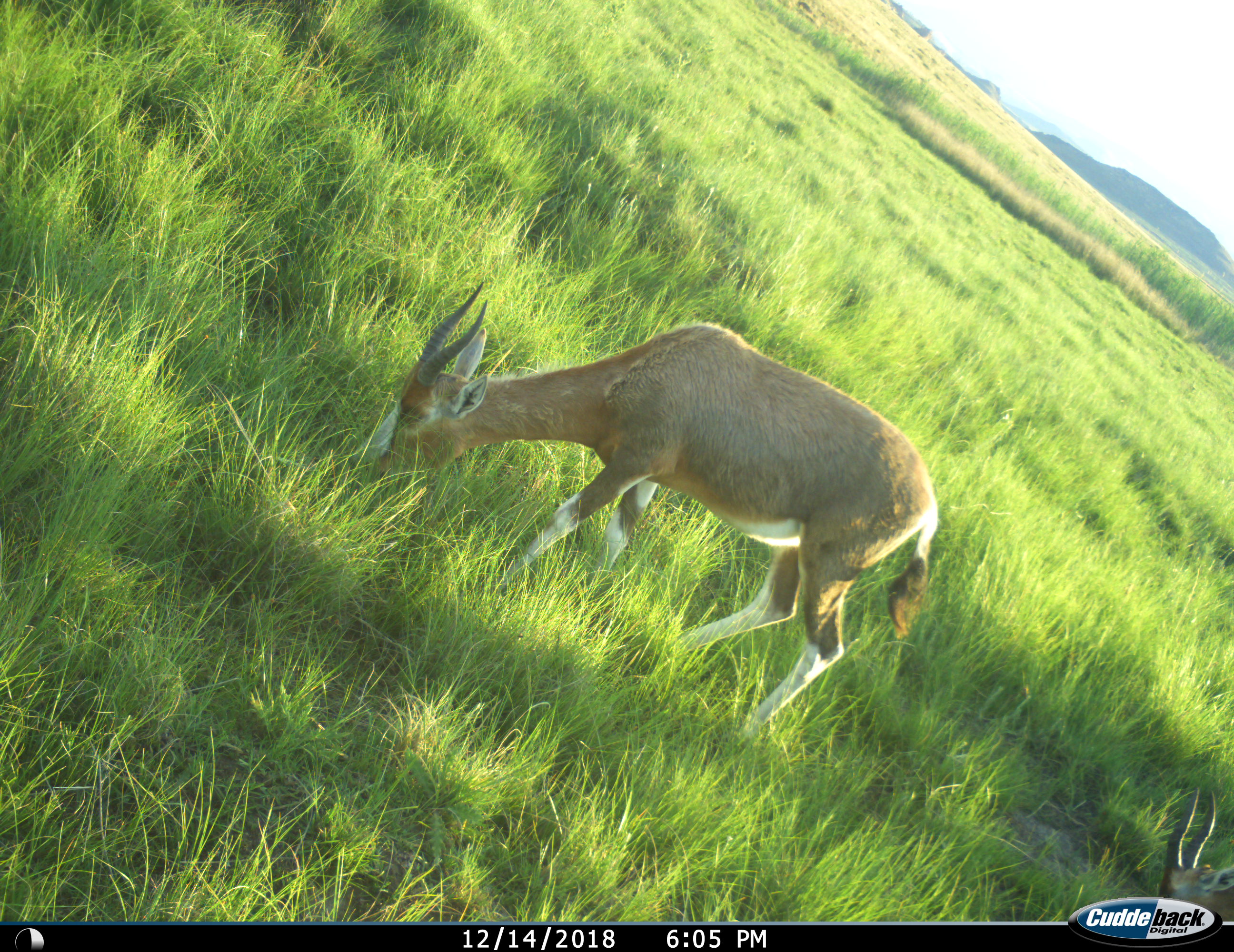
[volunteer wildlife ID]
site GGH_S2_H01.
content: unidentified animal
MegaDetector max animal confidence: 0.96